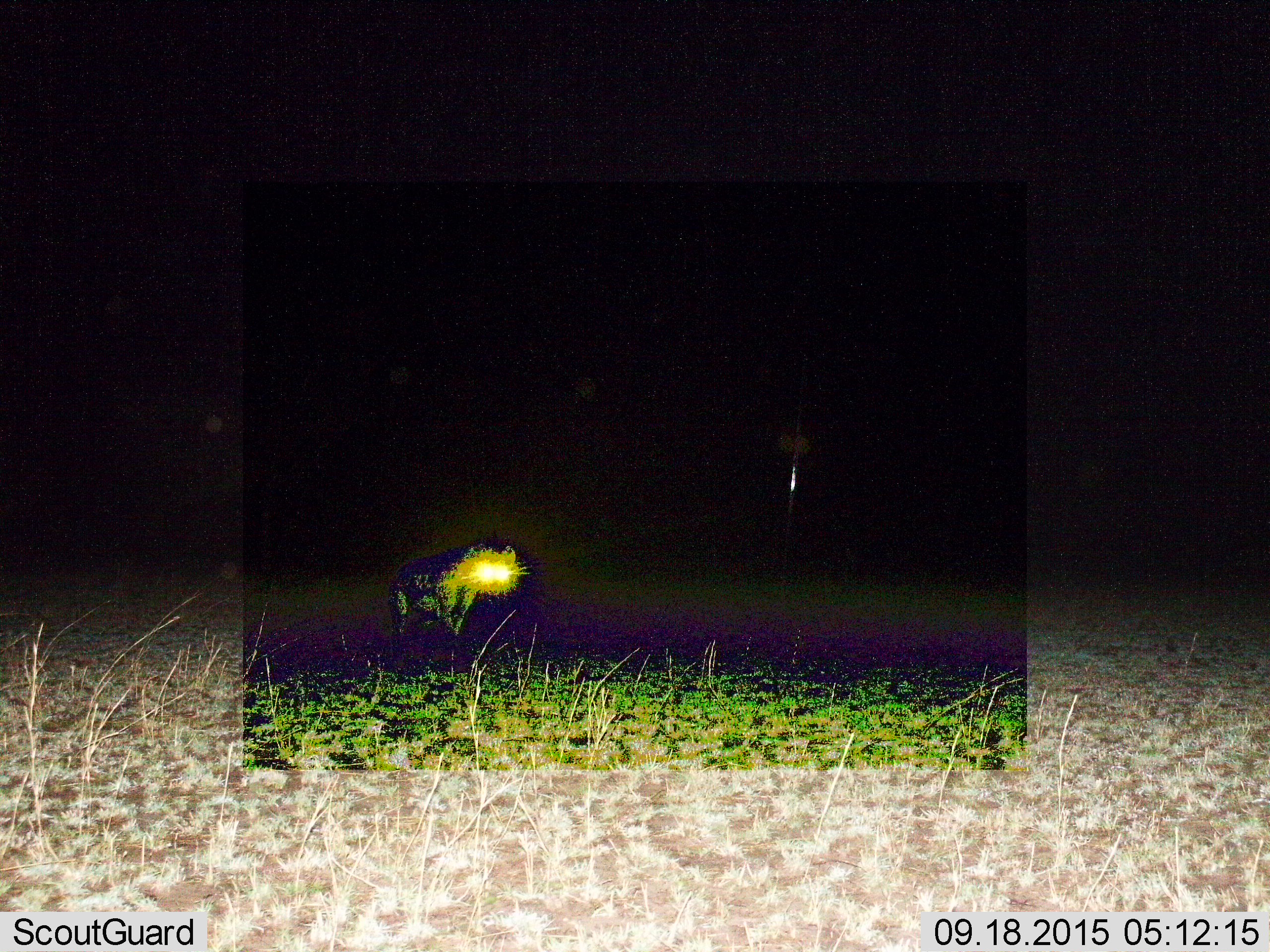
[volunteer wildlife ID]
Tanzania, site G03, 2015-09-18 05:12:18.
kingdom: Animalia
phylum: Chordata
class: Mammalia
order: Carnivora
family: Hyaenidae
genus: Crocuta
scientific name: Crocuta crocuta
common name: spotted hyena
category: hyenaspotted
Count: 1.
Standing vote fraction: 62%.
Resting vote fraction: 0%.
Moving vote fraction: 38%.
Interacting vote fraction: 0%.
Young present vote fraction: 0%.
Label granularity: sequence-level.